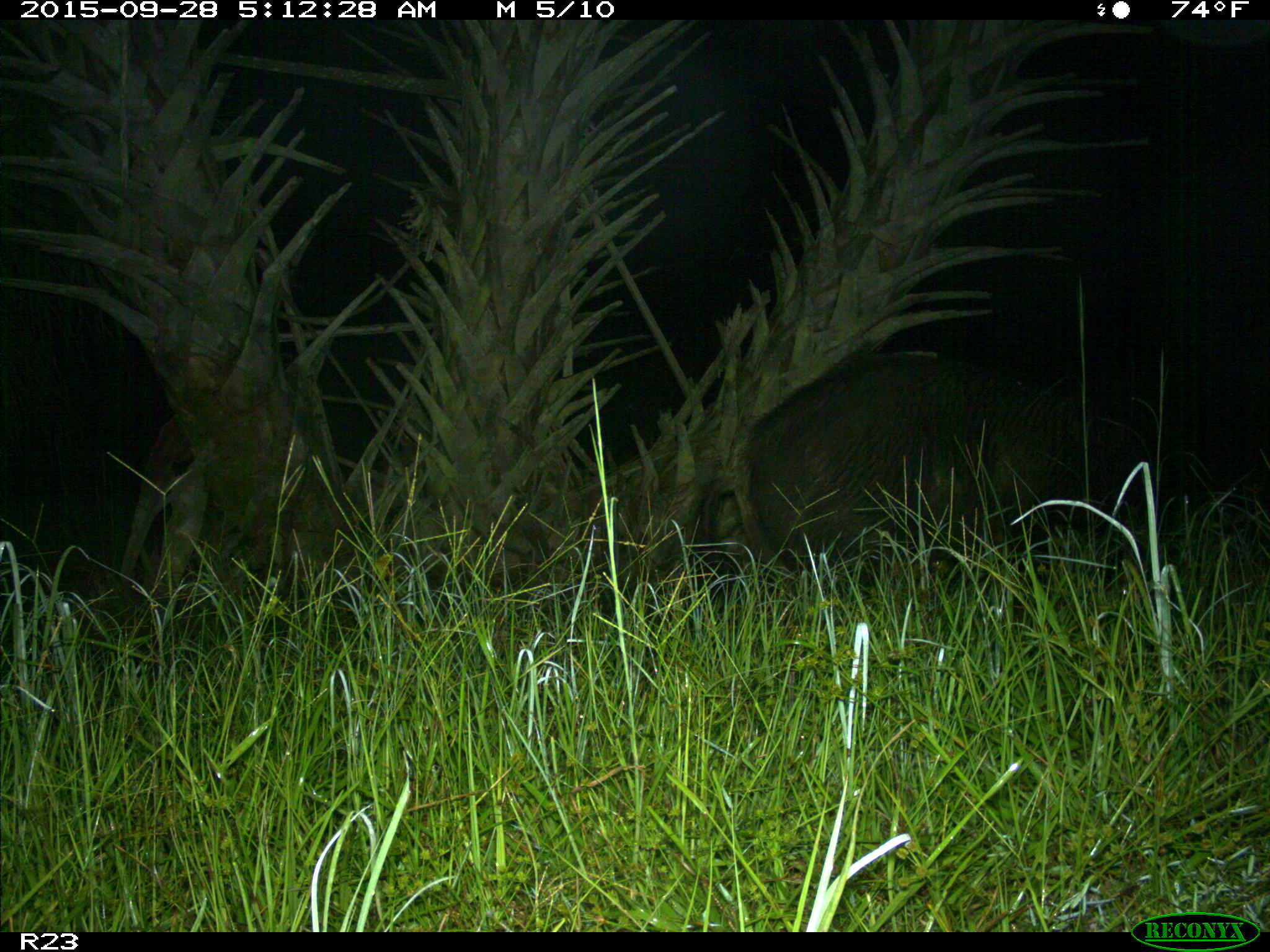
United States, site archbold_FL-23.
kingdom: Animalia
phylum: Chordata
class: Mammalia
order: Artiodactyla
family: Suidae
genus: Sus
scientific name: Sus scrofa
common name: wild boar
Sus scrofa (wild boar).